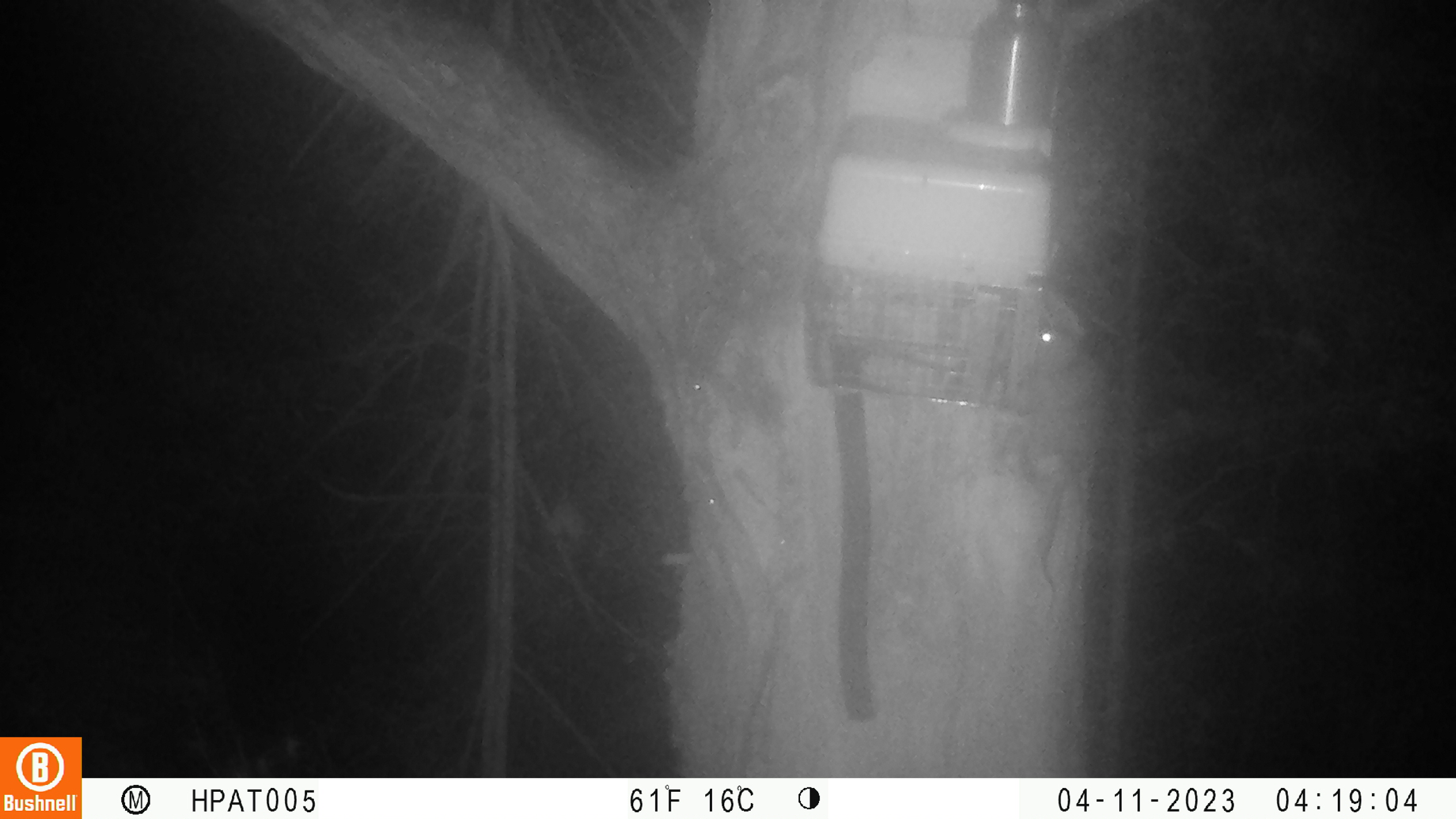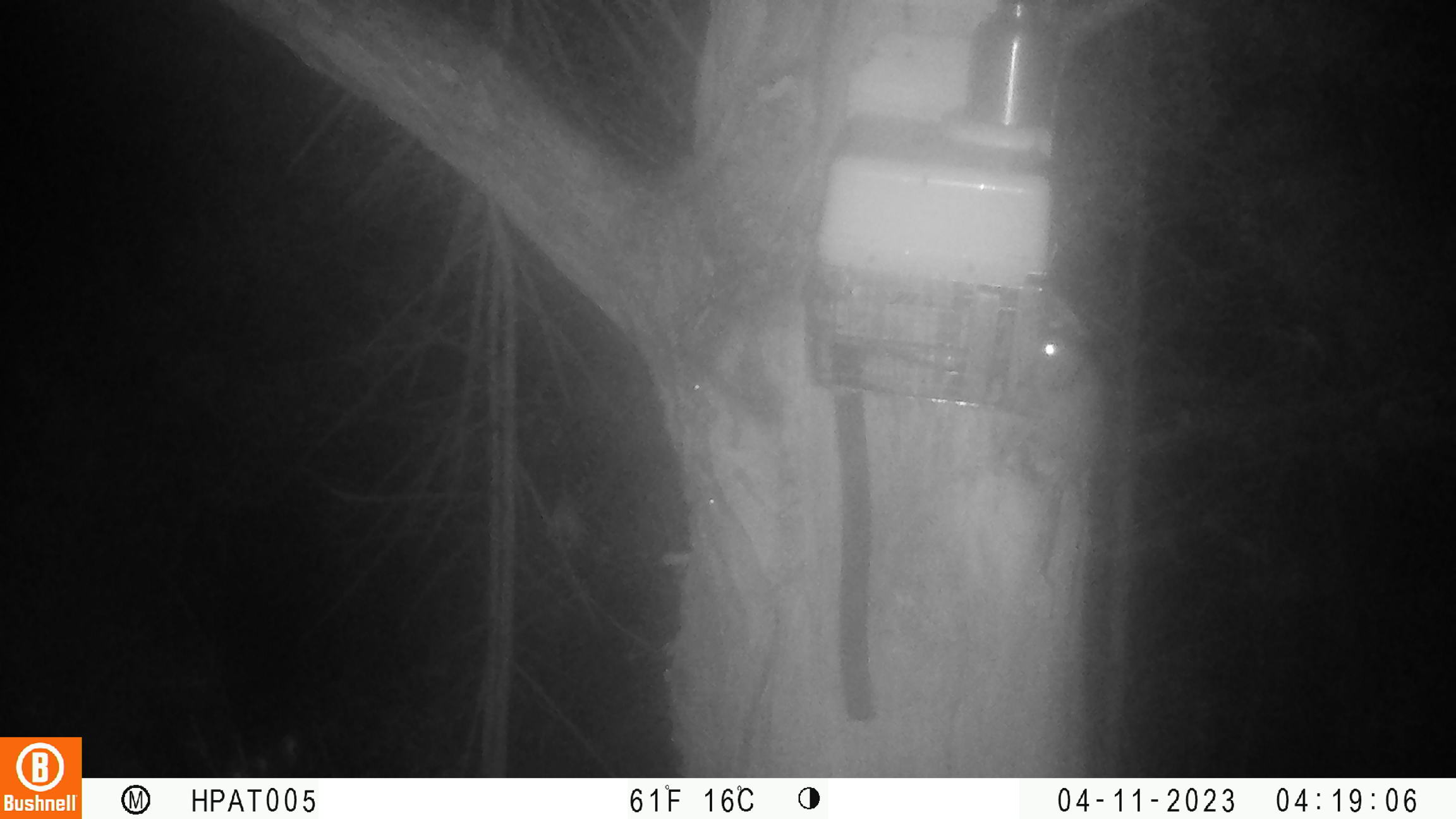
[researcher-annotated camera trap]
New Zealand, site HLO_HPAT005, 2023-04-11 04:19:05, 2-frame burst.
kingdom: Animalia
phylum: Chordata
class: Mammalia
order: Rodentia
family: Muridae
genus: Rattus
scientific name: Rattus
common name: rat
Rat (Rattus).